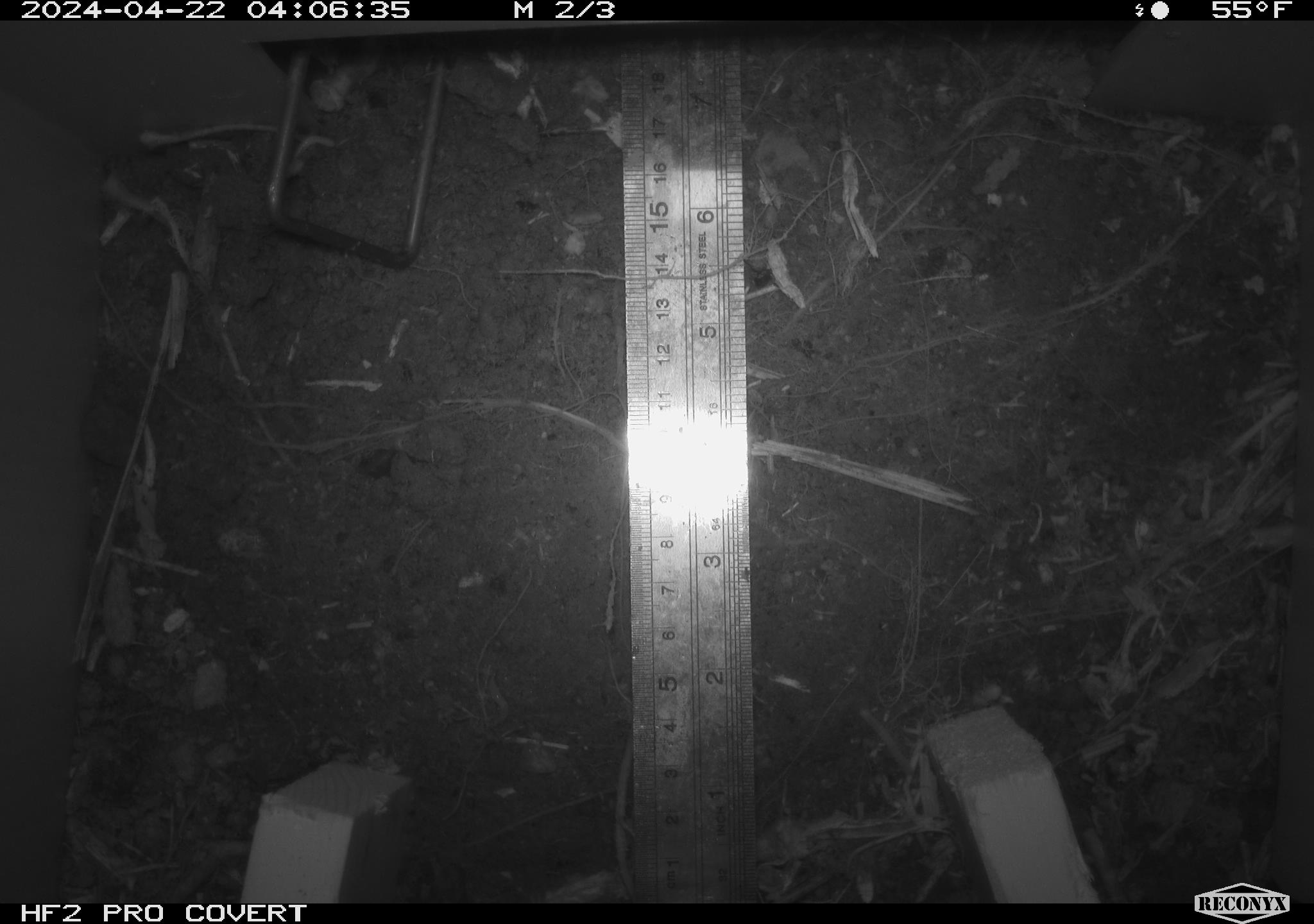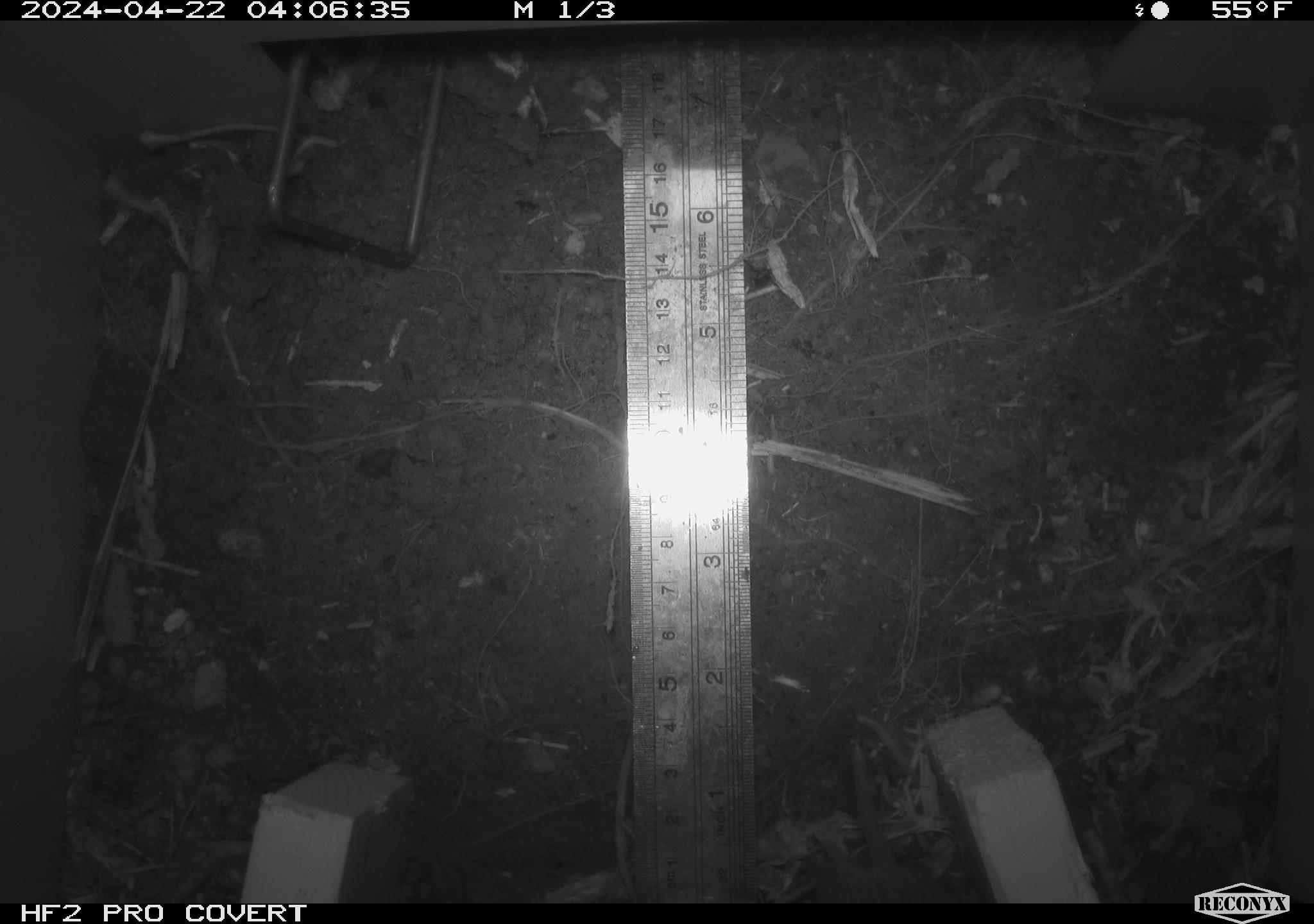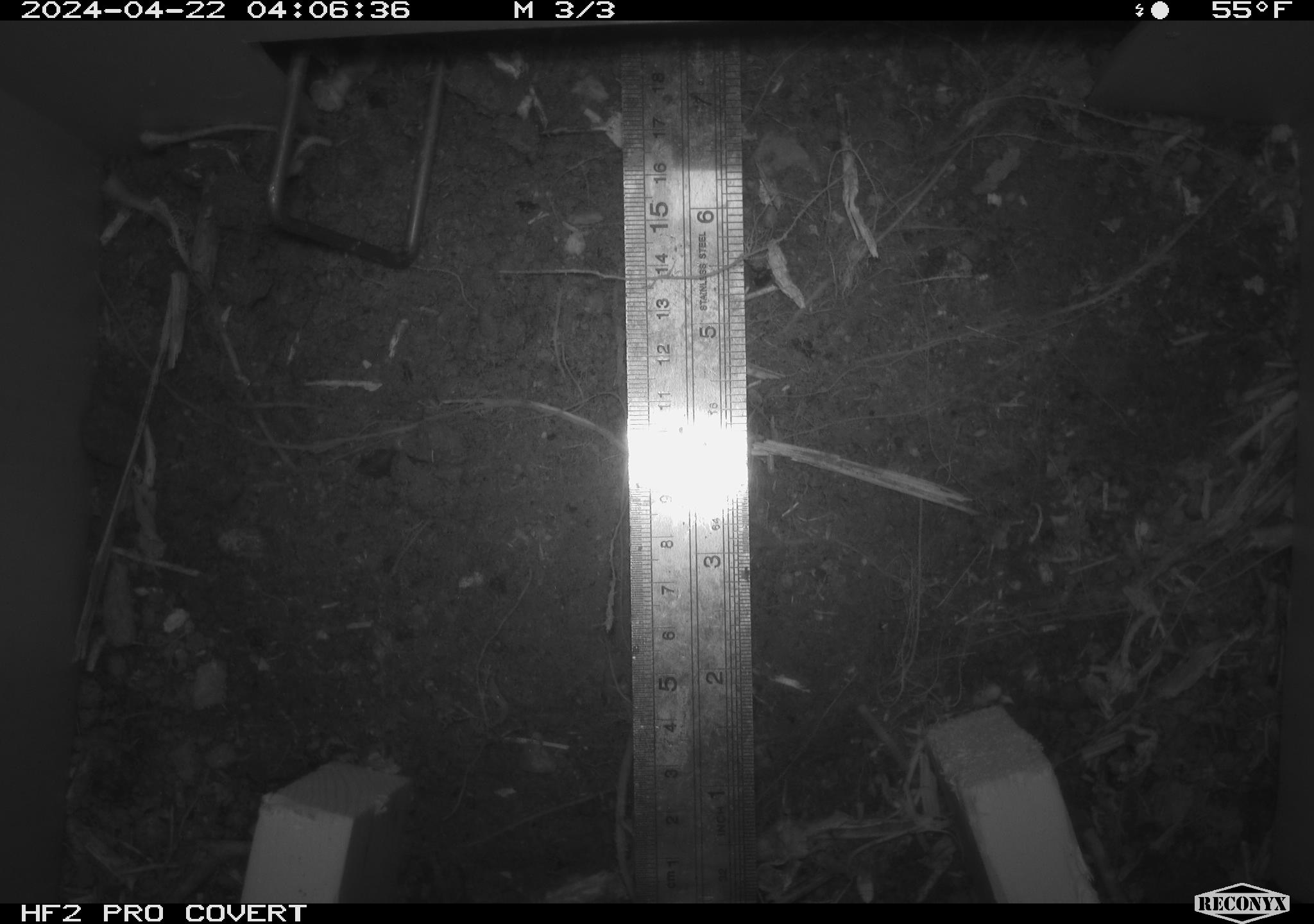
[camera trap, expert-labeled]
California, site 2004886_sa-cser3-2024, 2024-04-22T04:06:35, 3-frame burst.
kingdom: Animalia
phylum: Chordata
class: Mammalia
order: Eulipotyphla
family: Soricidae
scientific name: Soricidae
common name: shrews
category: soricidae family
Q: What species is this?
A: Soricidae family (shrews) (Soricidae).